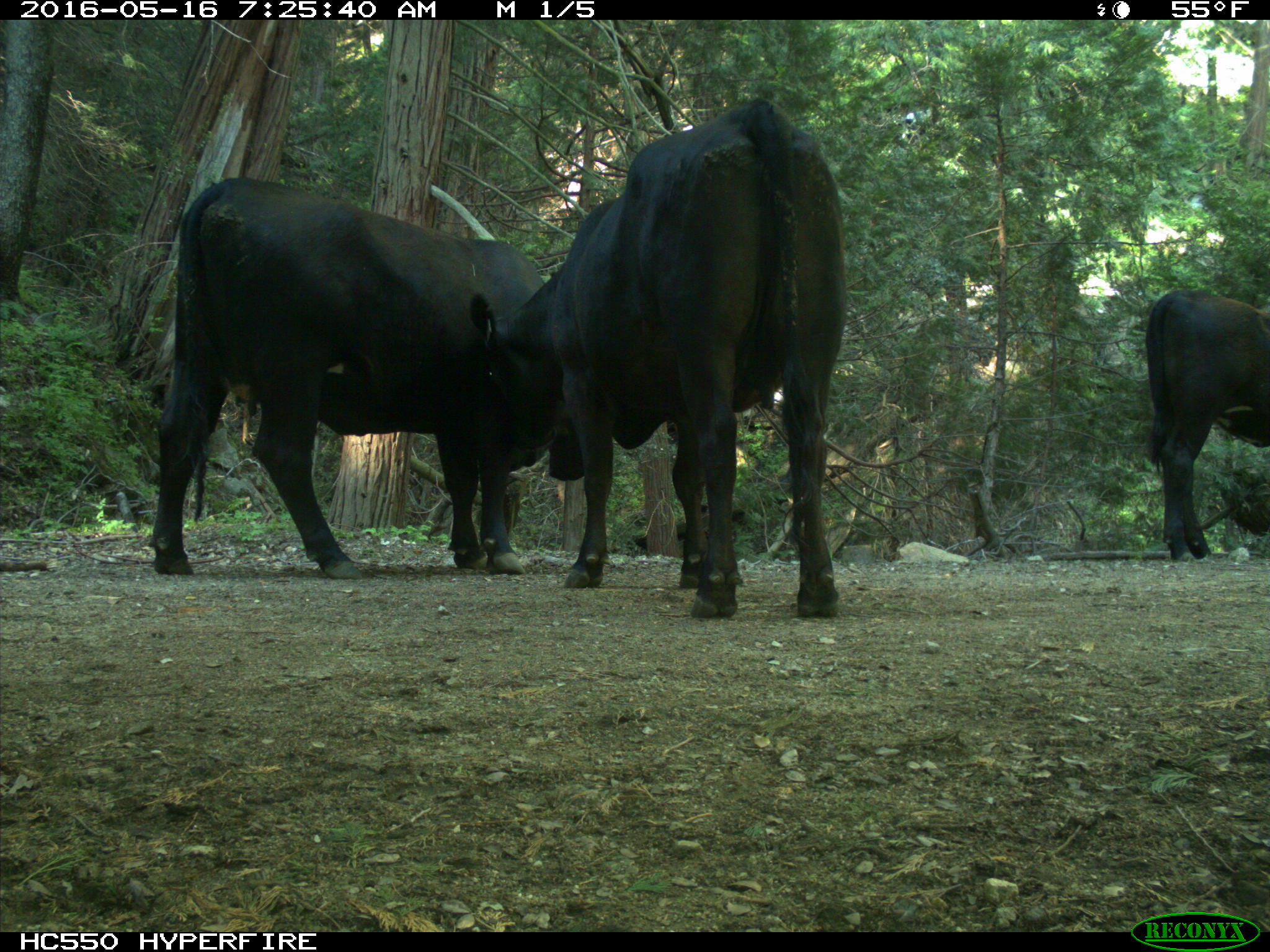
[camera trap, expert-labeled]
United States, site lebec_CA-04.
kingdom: Animalia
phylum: Chordata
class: Mammalia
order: Artiodactyla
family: Bovidae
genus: Bos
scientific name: Bos taurus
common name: domestic cow